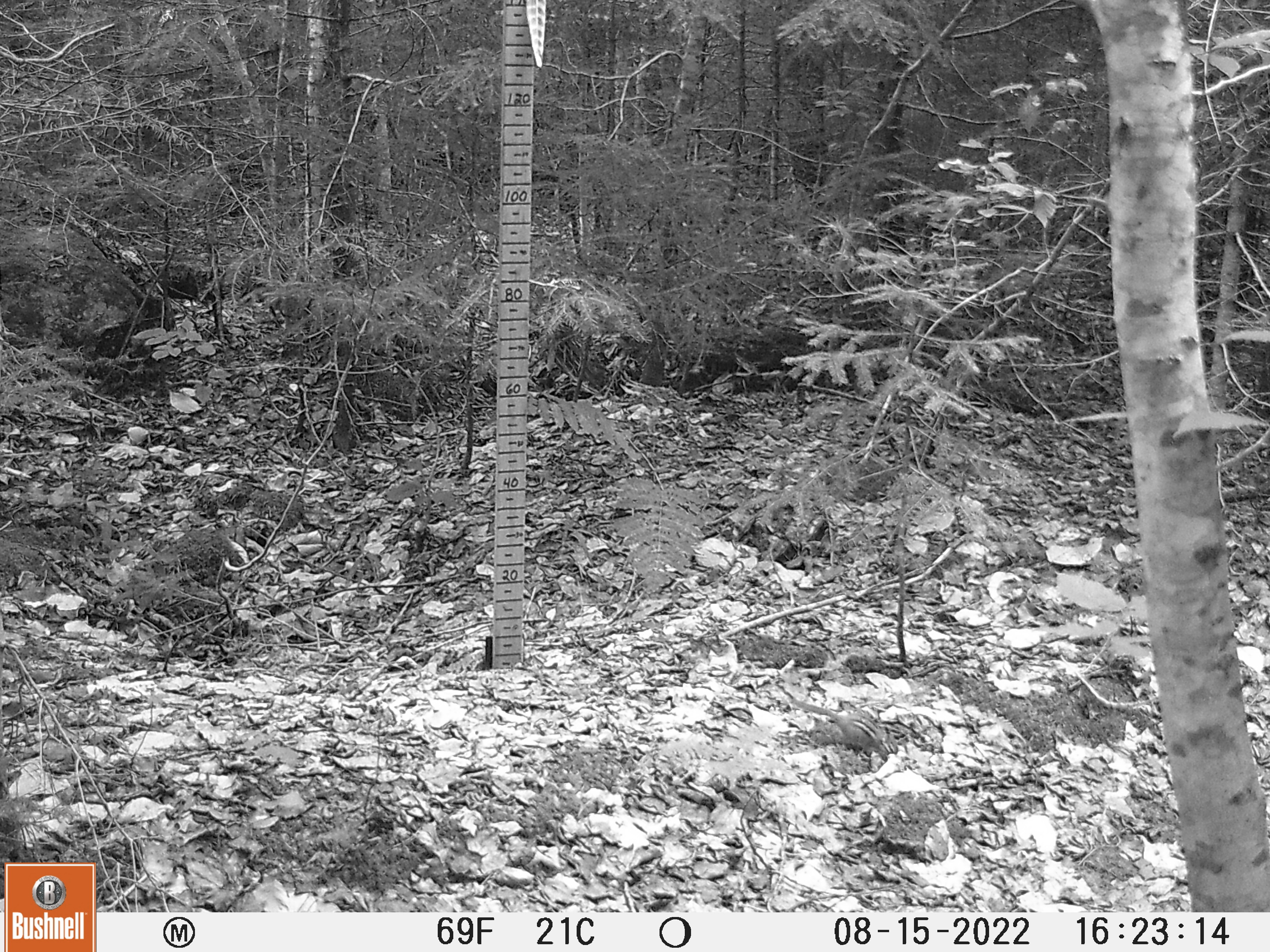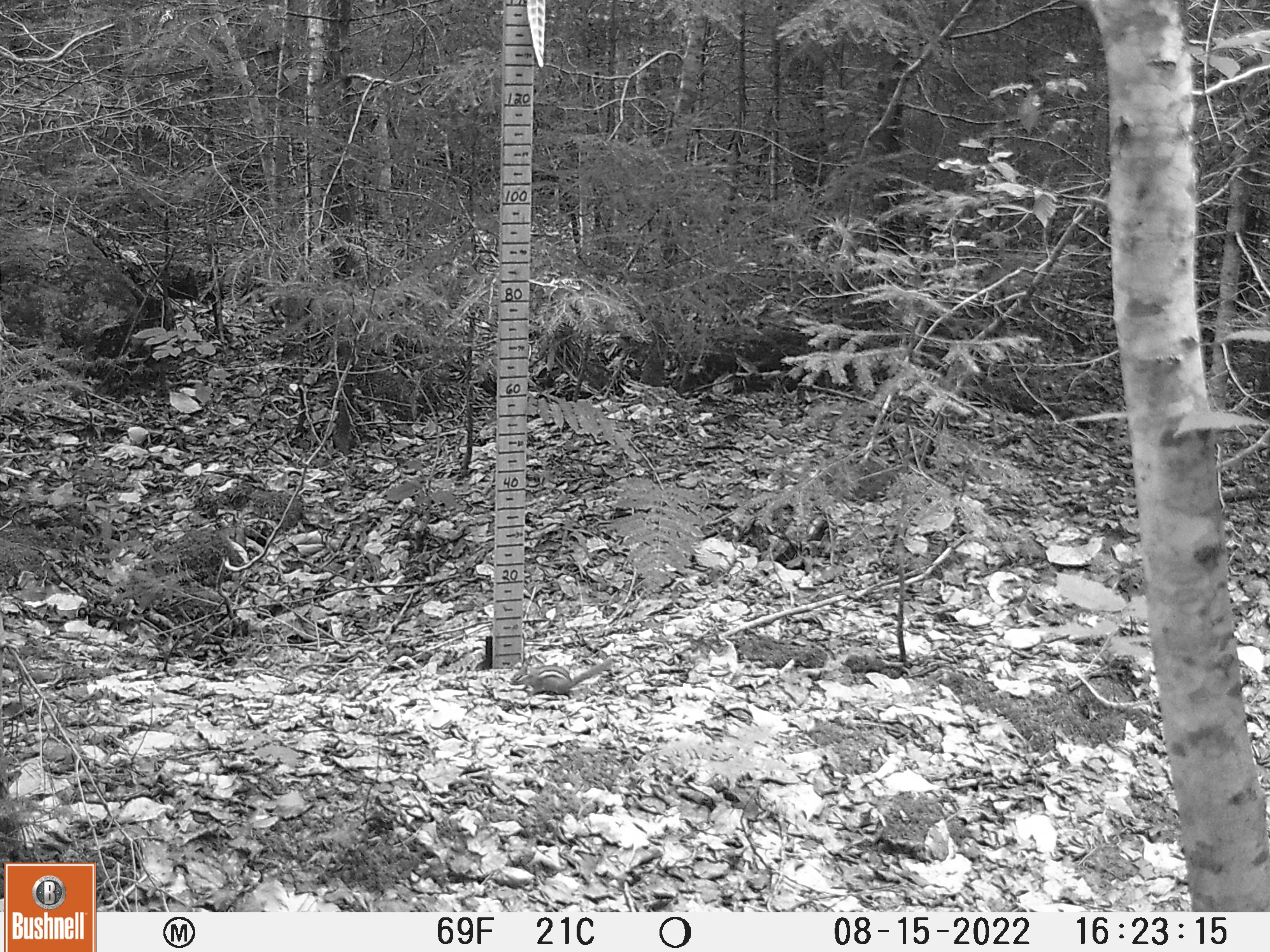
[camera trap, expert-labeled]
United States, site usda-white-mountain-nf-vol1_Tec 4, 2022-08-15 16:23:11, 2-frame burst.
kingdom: Animalia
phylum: Chordata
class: Mammalia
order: Rodentia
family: Sciuridae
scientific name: Tamiini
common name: chipmunk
Chipmunk (Tamiini).